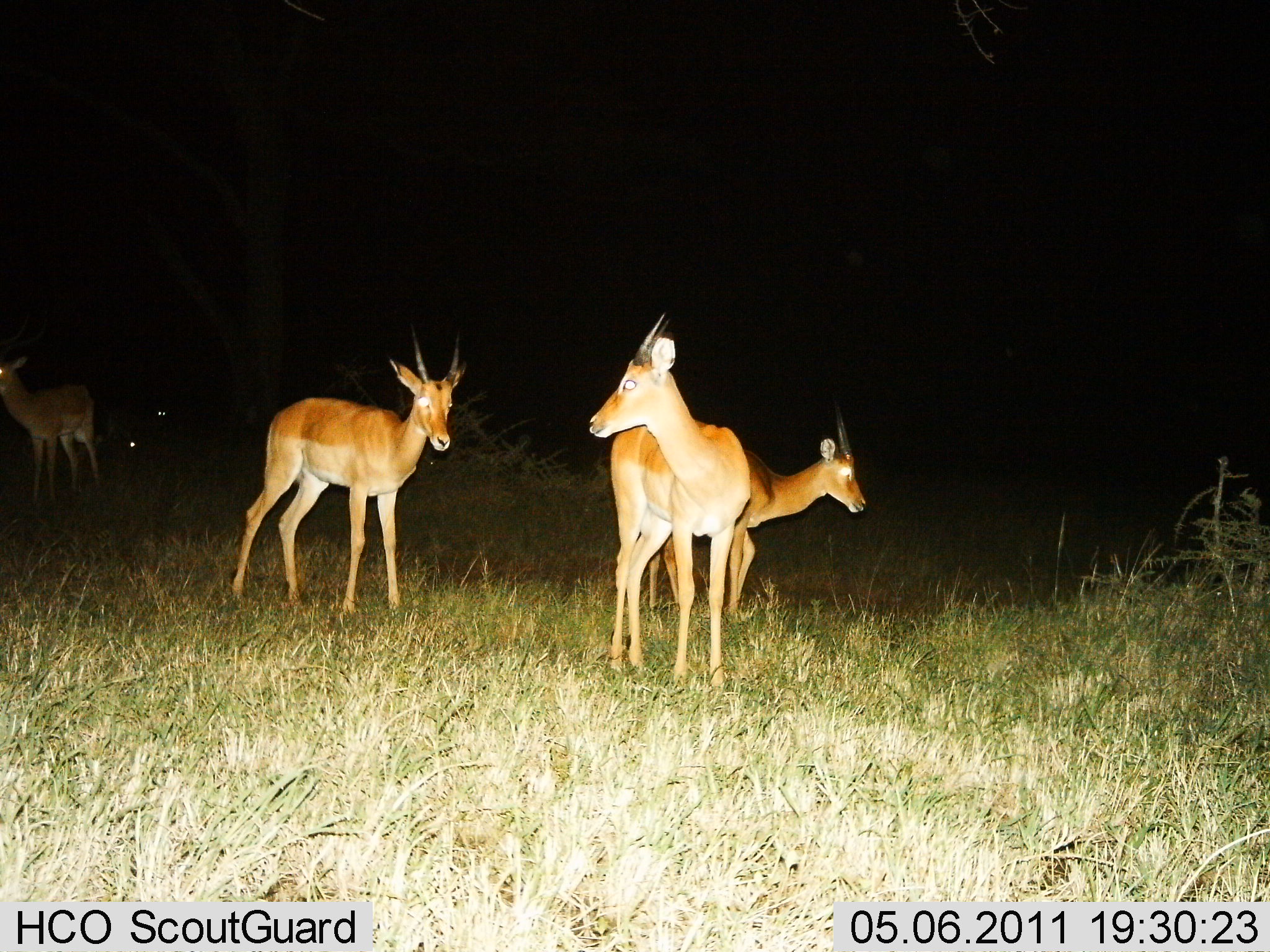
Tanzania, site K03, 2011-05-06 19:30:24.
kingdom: Animalia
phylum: Chordata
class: Mammalia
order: Artiodactyla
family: Bovidae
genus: Nanger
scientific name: Nanger granti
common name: grant's gazelle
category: gazellegrants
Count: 4.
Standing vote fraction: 100%.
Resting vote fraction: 0%.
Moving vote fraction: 20%.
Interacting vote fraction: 0%.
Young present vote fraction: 0%.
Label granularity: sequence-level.